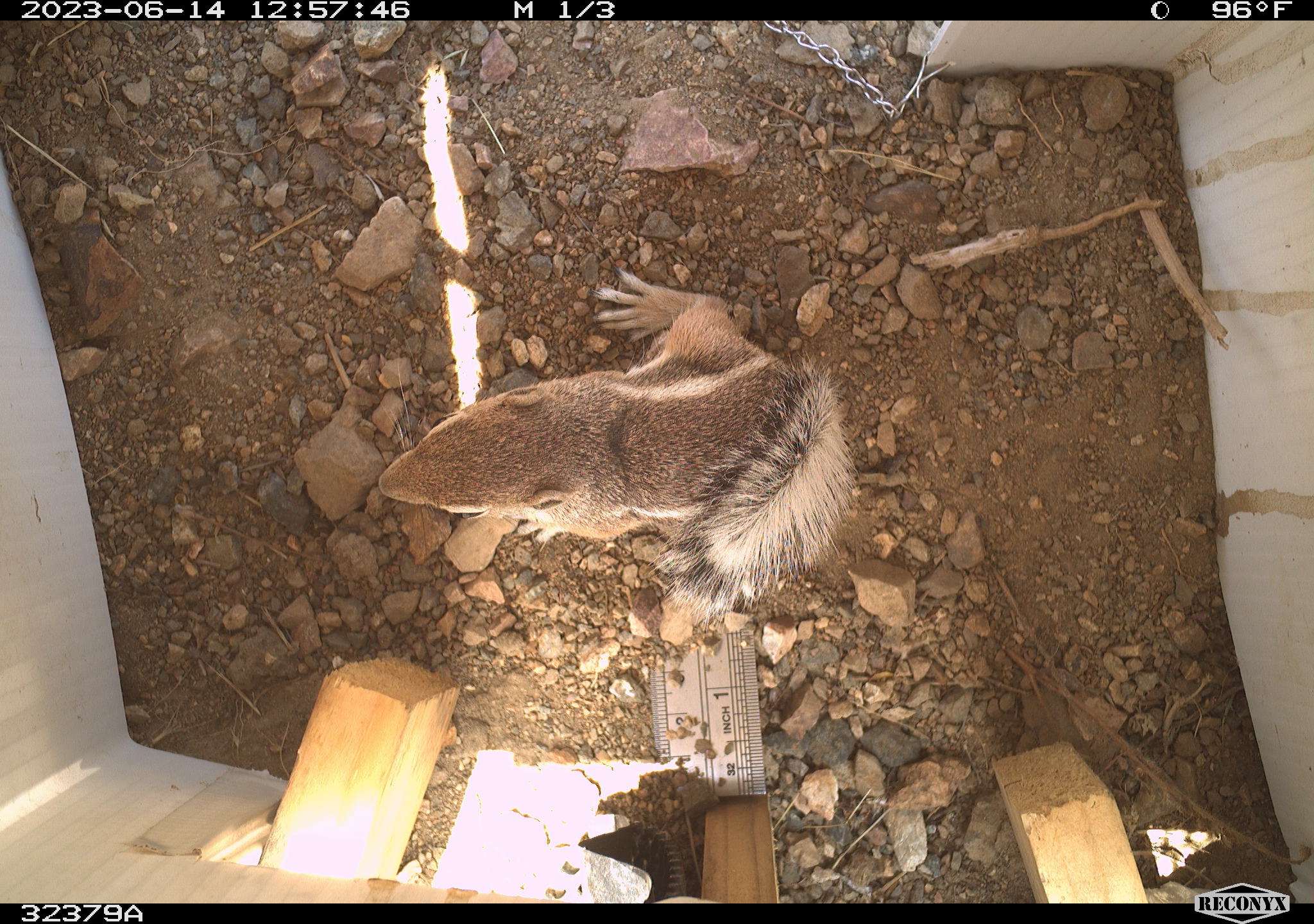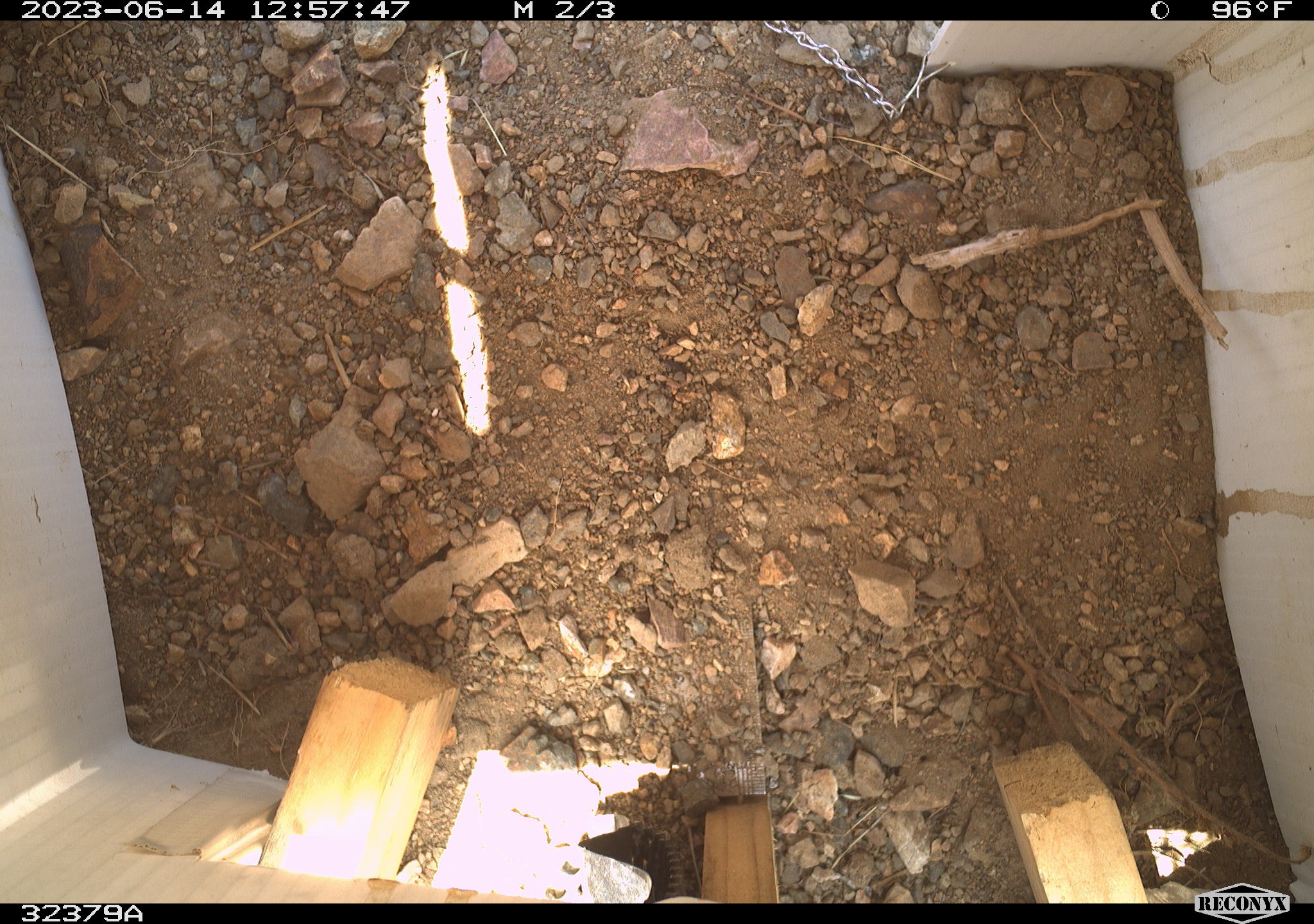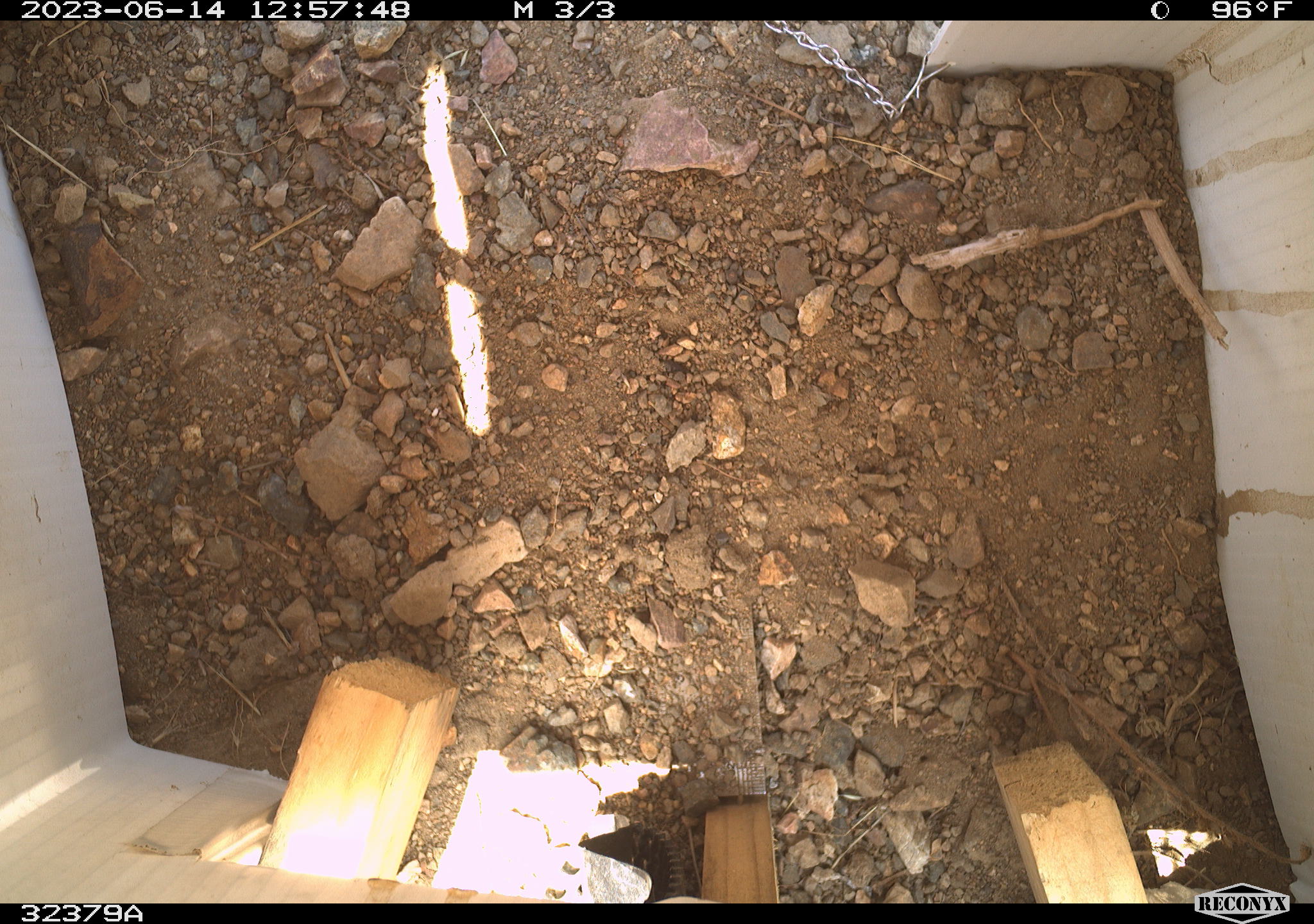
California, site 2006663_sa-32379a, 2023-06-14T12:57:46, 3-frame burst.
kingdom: Animalia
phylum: Chordata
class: Mammalia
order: Rodentia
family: Sciuridae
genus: Ammospermophilus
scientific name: Ammospermophilus leucurus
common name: white-tailed antelope squirrel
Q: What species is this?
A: White-tailed antelope squirrel (Ammospermophilus leucurus).